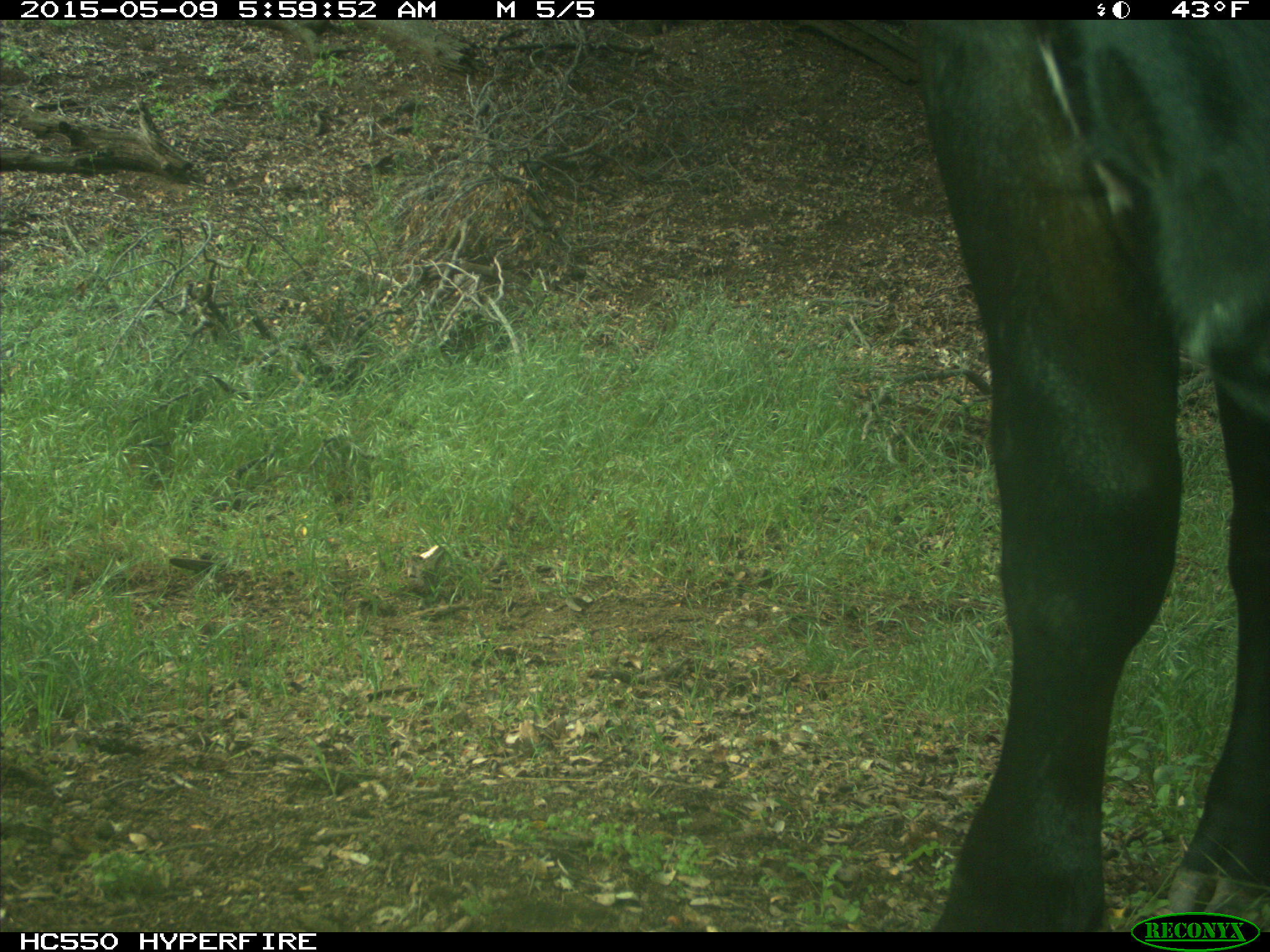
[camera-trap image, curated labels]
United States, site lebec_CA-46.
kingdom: Animalia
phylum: Chordata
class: Mammalia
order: Artiodactyla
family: Bovidae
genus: Bos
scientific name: Bos taurus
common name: domestic cow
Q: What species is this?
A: Bos taurus (domestic cow).